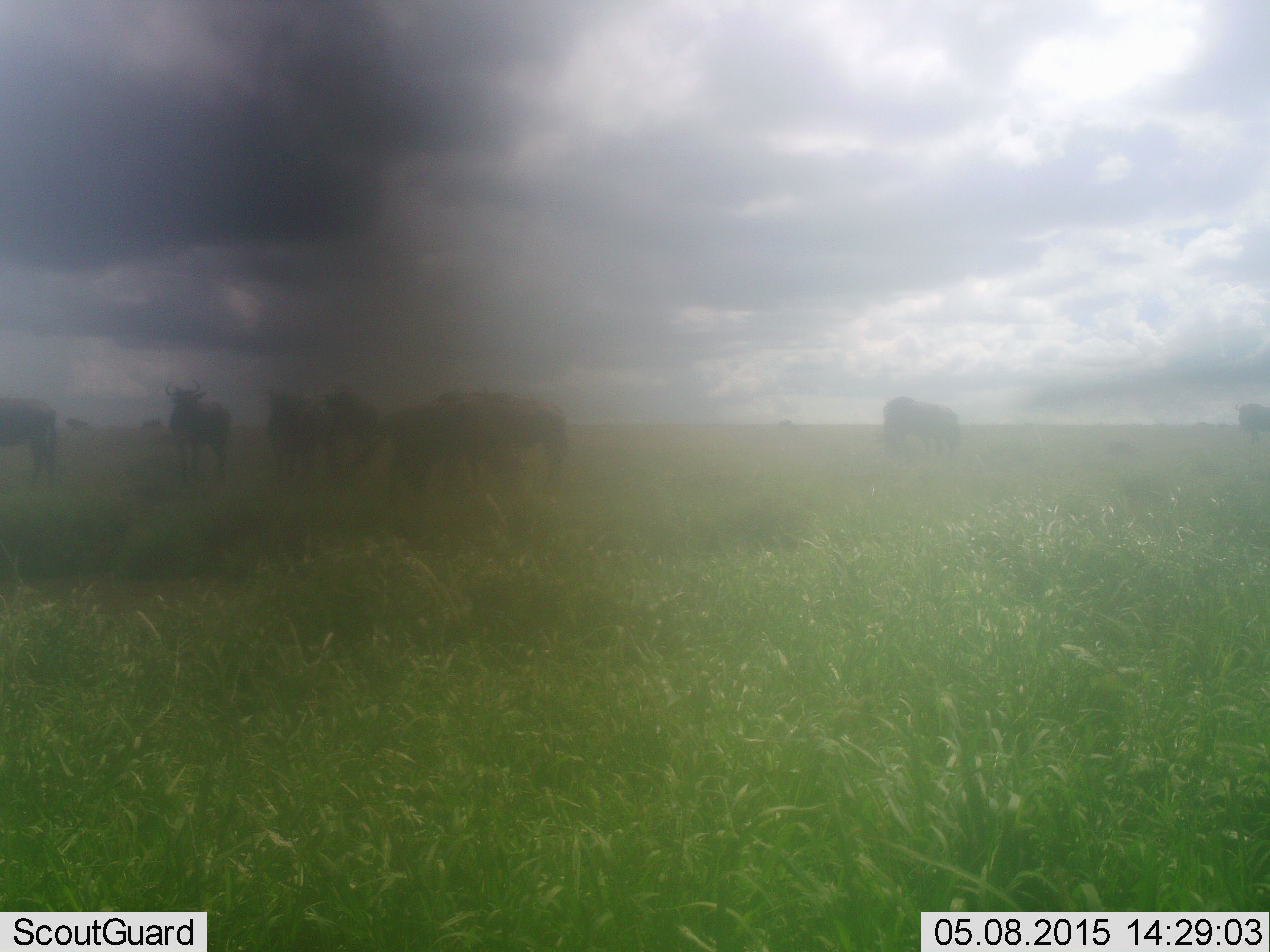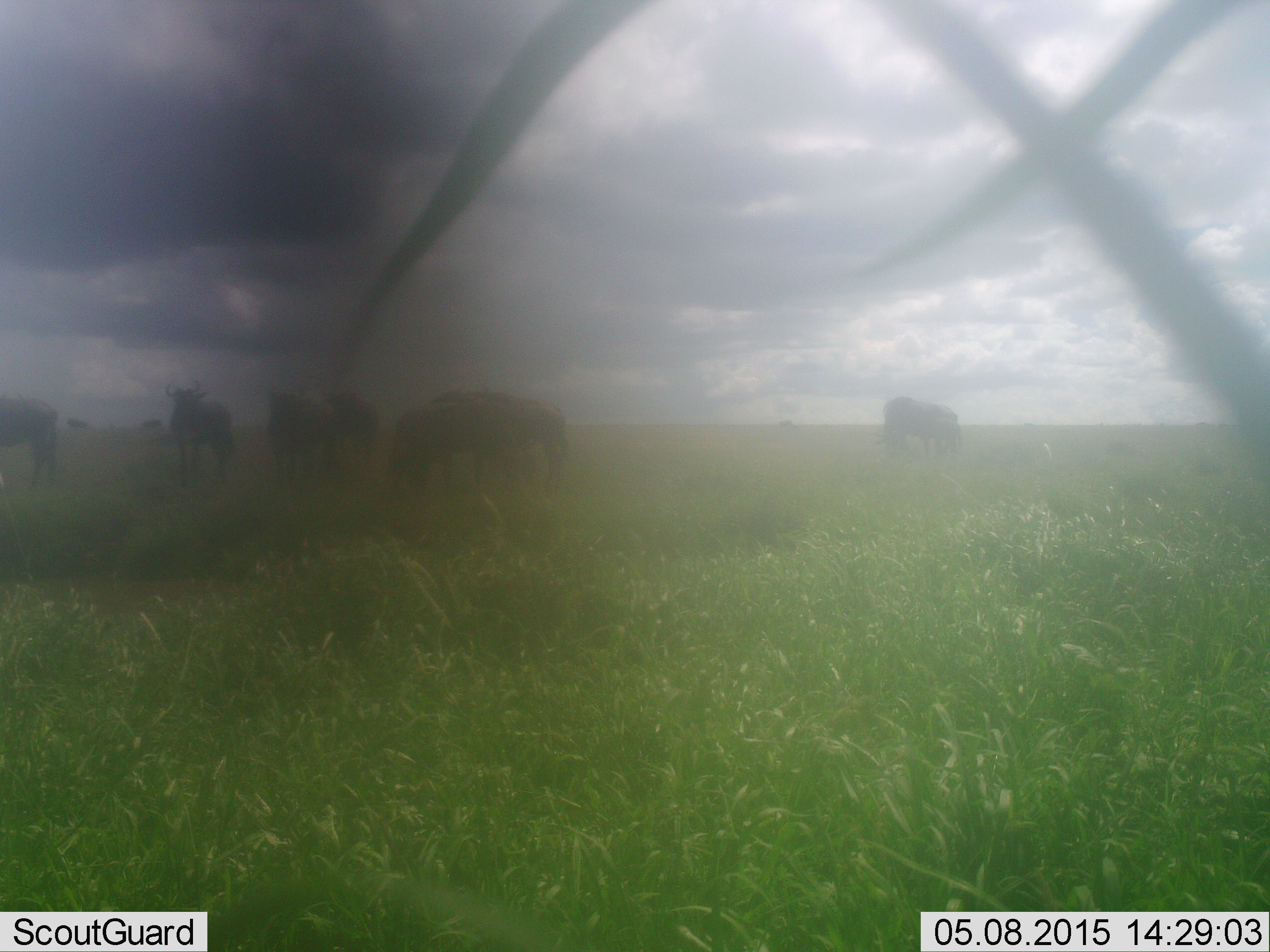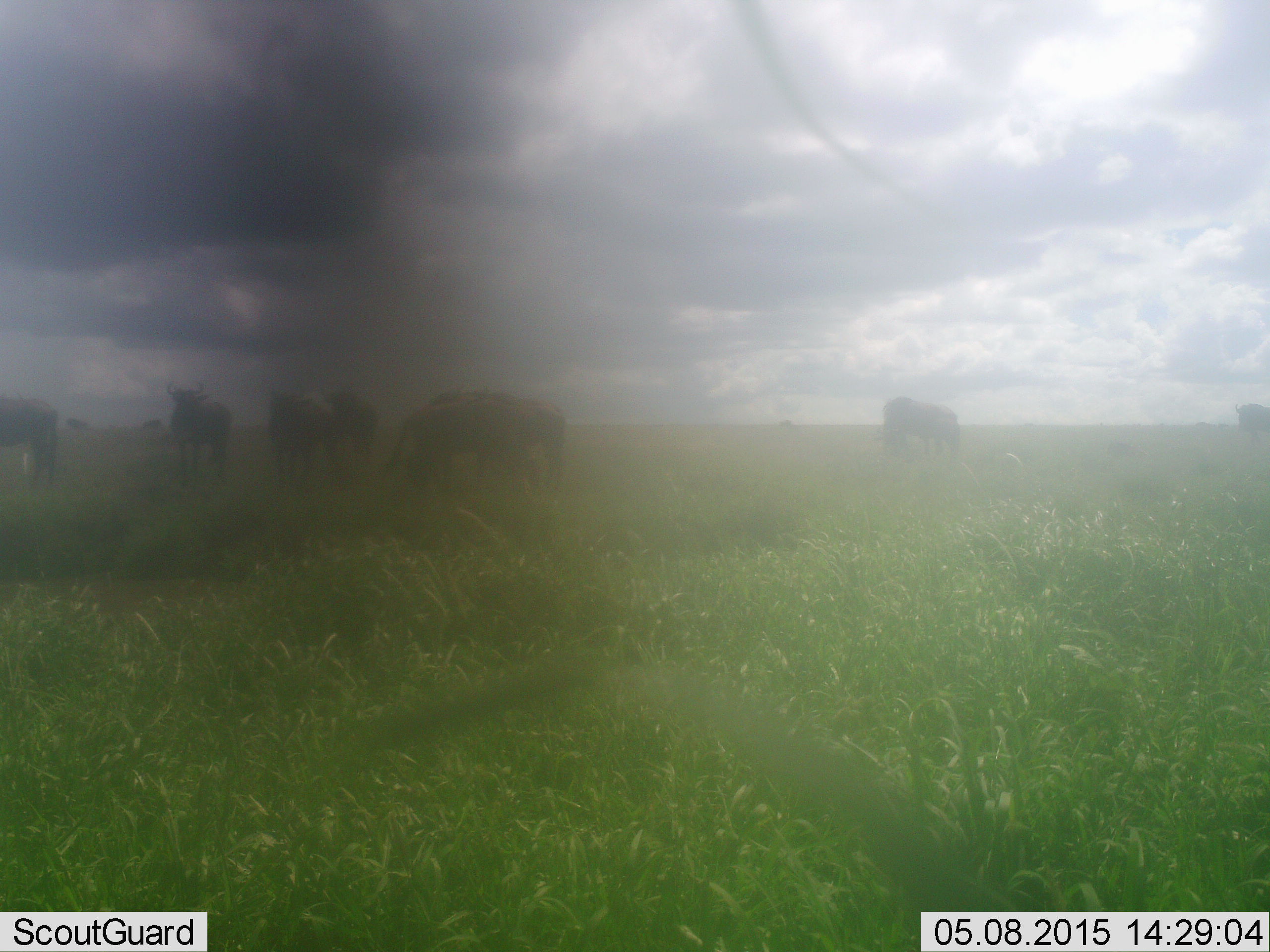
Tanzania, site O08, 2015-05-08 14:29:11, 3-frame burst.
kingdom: Animalia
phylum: Chordata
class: Mammalia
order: Artiodactyla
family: Bovidae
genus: Connochaetes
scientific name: Connochaetes taurinus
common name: blue wildebeest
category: wildebeest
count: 8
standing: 90%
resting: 10%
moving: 10%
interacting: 0%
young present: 0%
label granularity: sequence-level